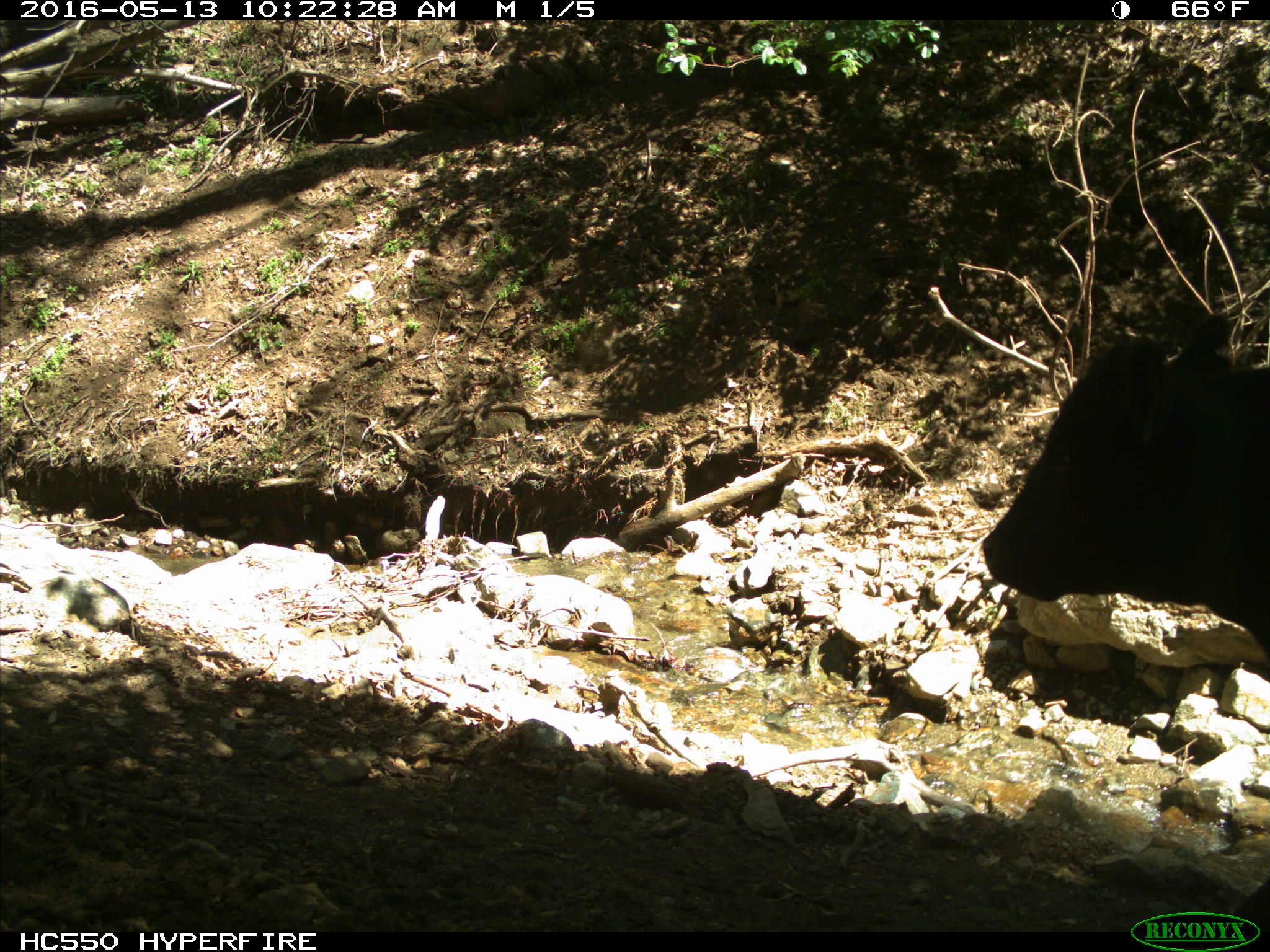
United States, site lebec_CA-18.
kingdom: Animalia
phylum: Chordata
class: Mammalia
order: Artiodactyla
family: Bovidae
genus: Bos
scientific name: Bos taurus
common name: domestic cow